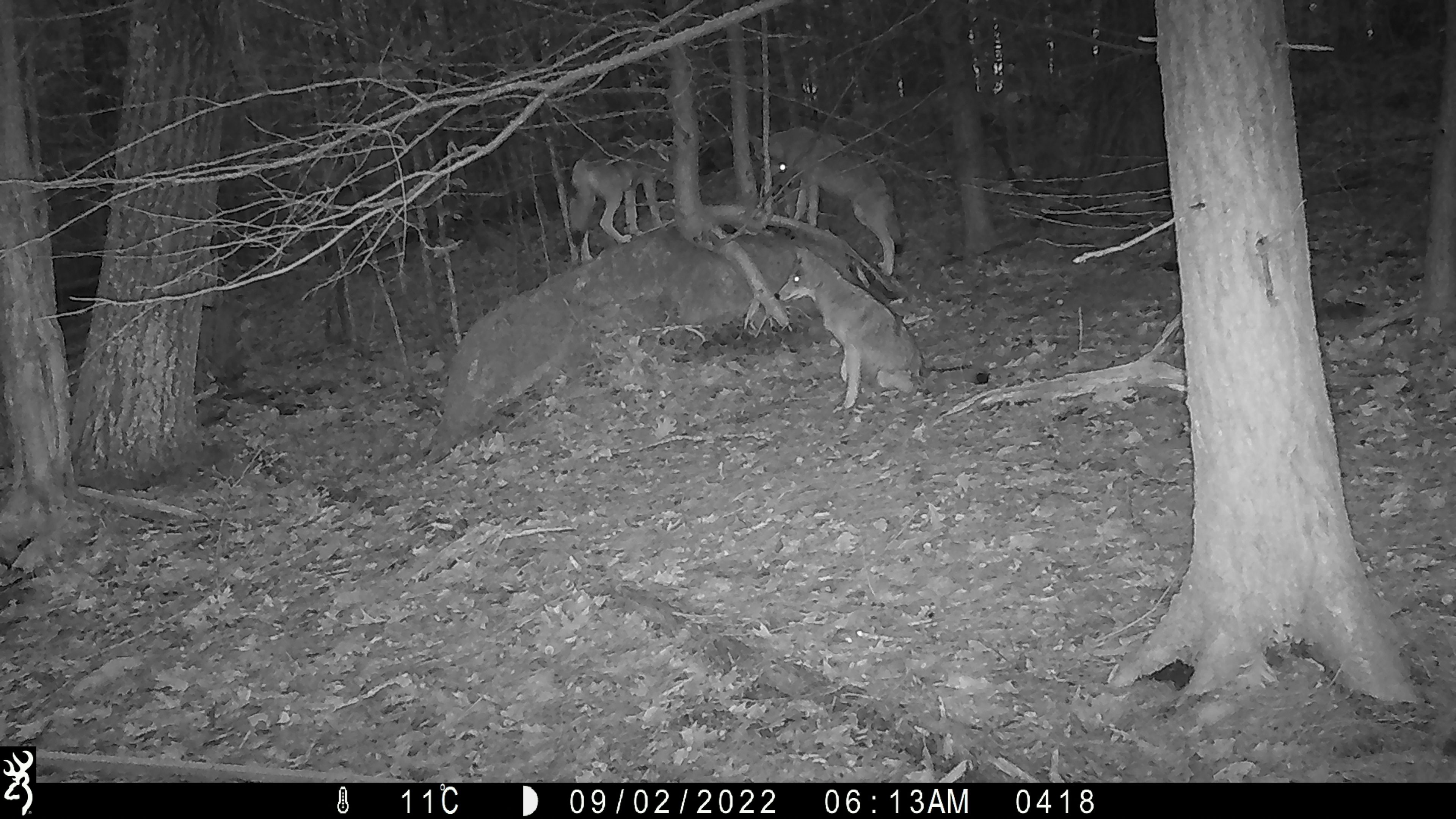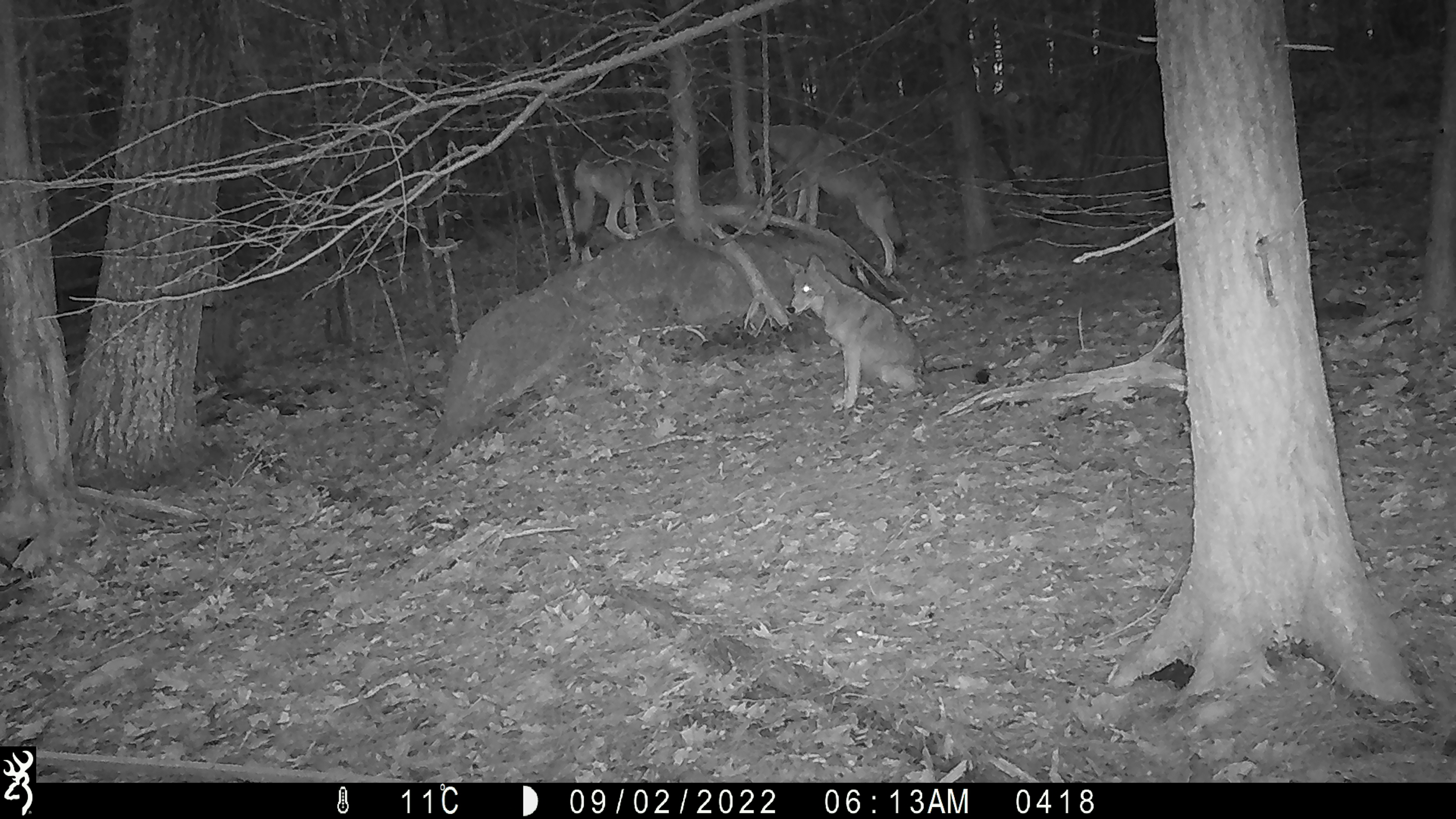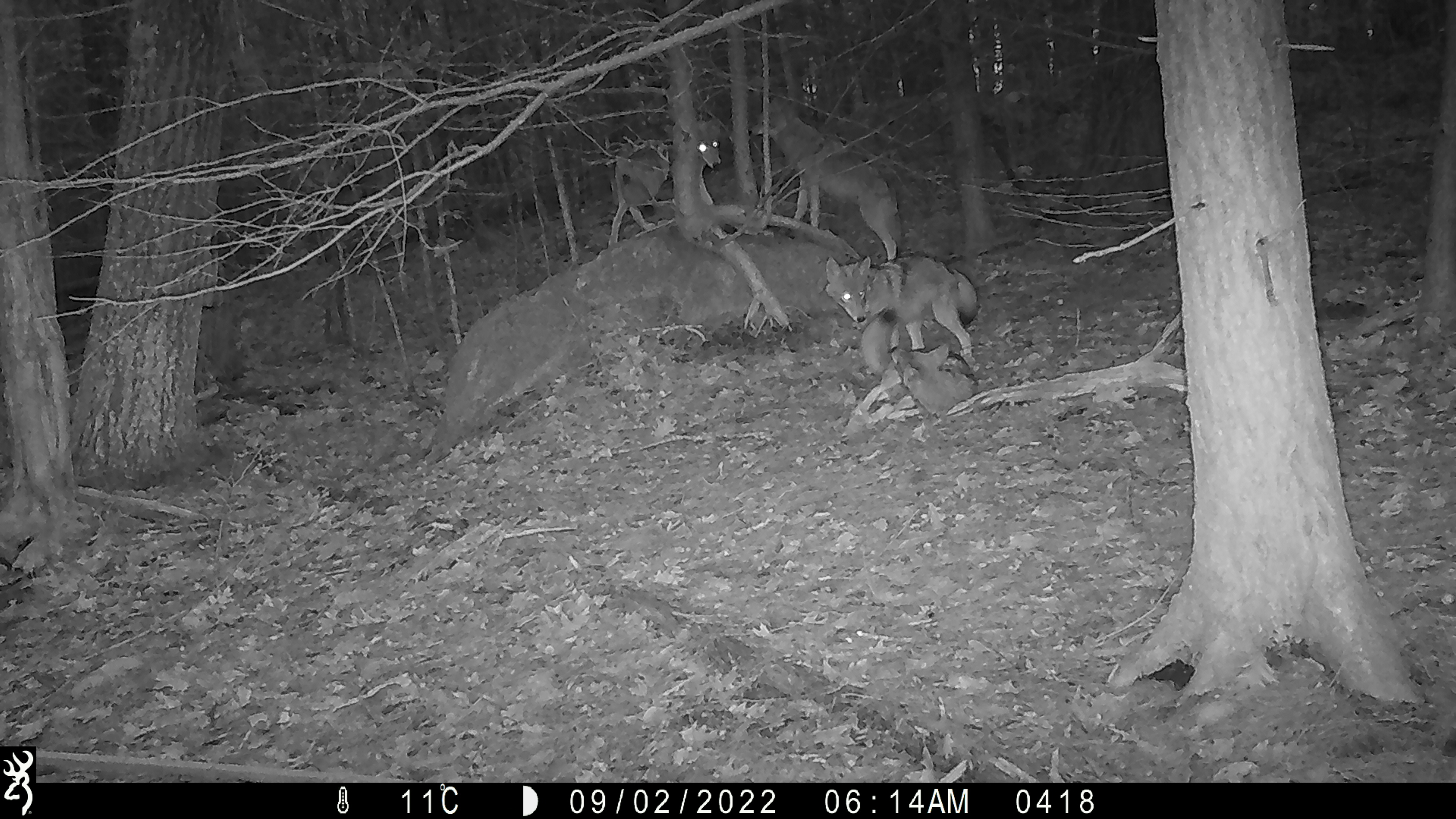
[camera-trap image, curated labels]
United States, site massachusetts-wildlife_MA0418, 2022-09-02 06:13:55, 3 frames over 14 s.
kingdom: Animalia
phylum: Chordata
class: Mammalia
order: Carnivora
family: Canidae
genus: Canis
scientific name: Canis latrans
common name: coyote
Coyote (Canis latrans).